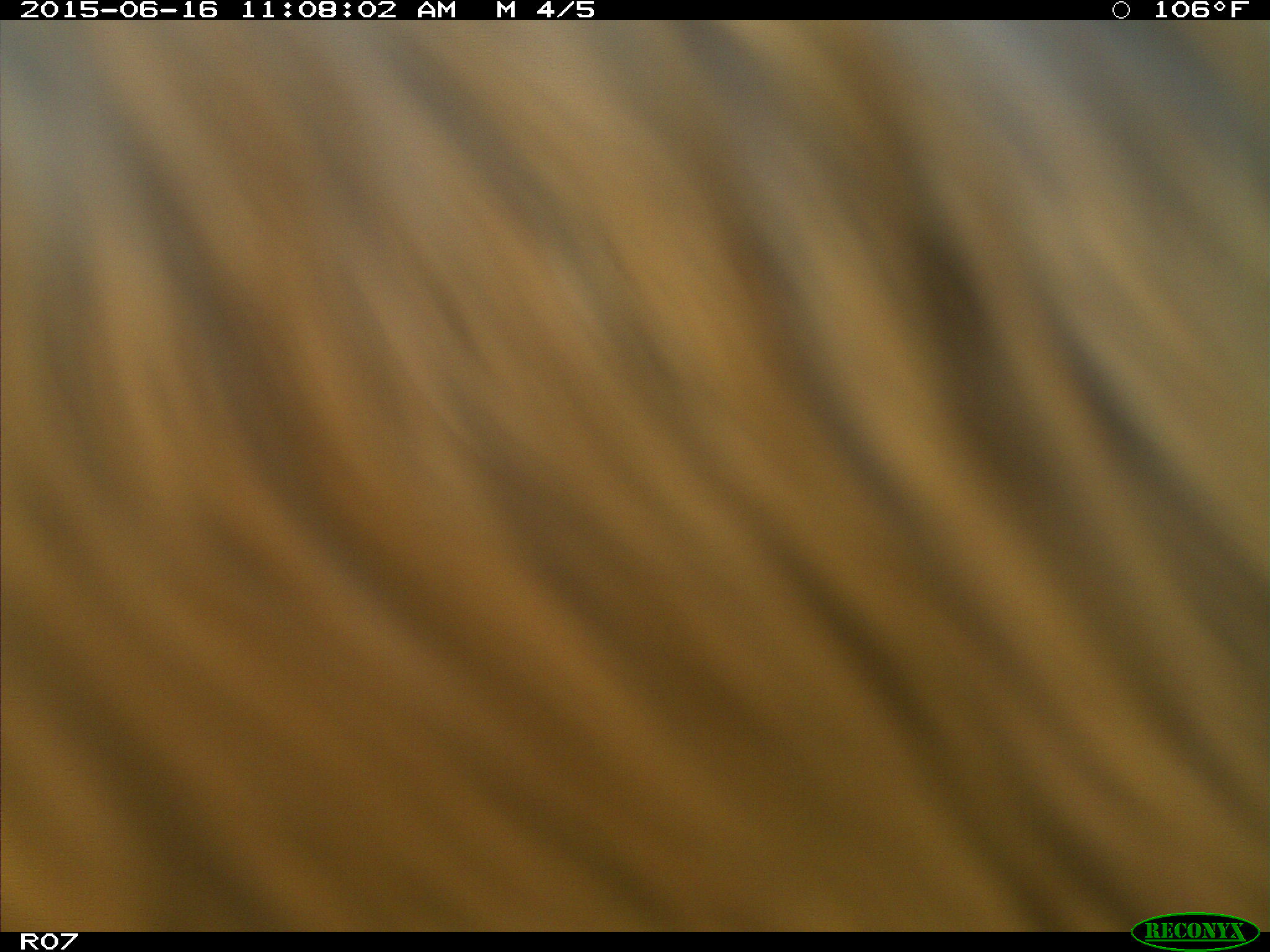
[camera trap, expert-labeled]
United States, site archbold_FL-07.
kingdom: Animalia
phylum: Chordata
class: Mammalia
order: Artiodactyla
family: Bovidae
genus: Bos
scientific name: Bos taurus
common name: domestic cow